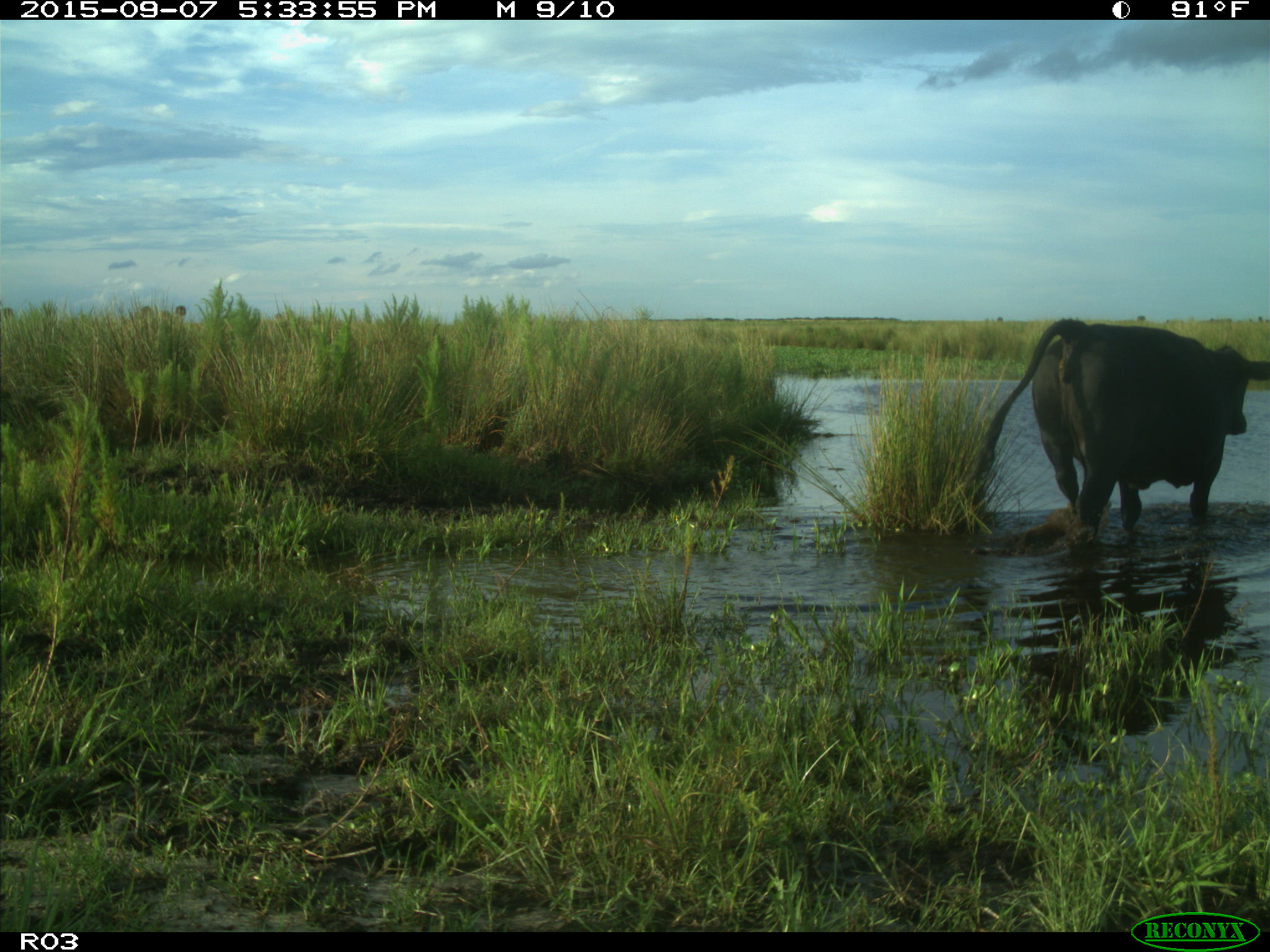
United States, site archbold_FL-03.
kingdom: Animalia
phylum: Chordata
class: Mammalia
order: Artiodactyla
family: Bovidae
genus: Bos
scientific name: Bos taurus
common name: domestic cow